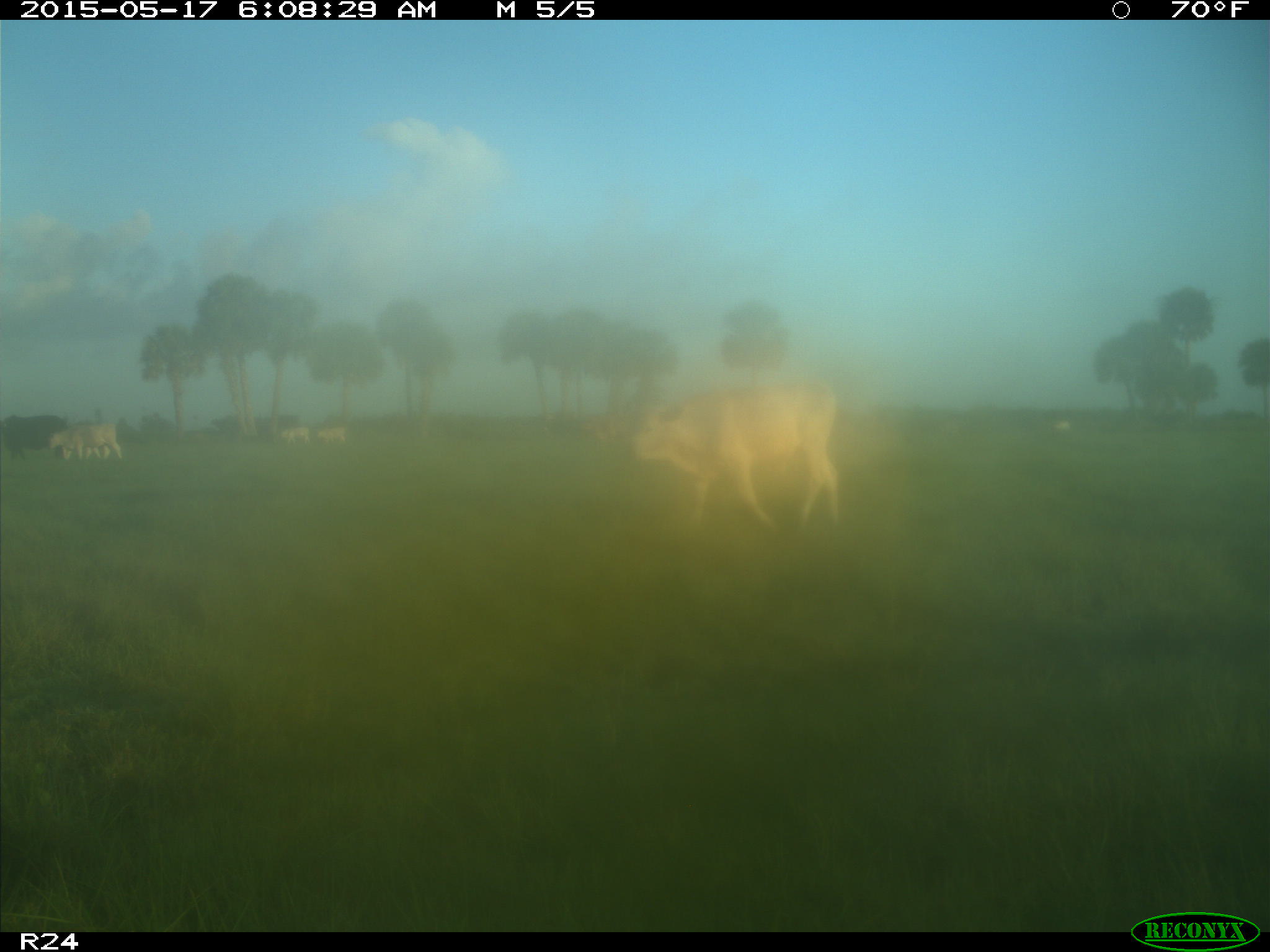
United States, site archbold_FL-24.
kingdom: Animalia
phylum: Chordata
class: Mammalia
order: Artiodactyla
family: Bovidae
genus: Bos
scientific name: Bos taurus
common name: domestic cow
Bos taurus (domestic cow).